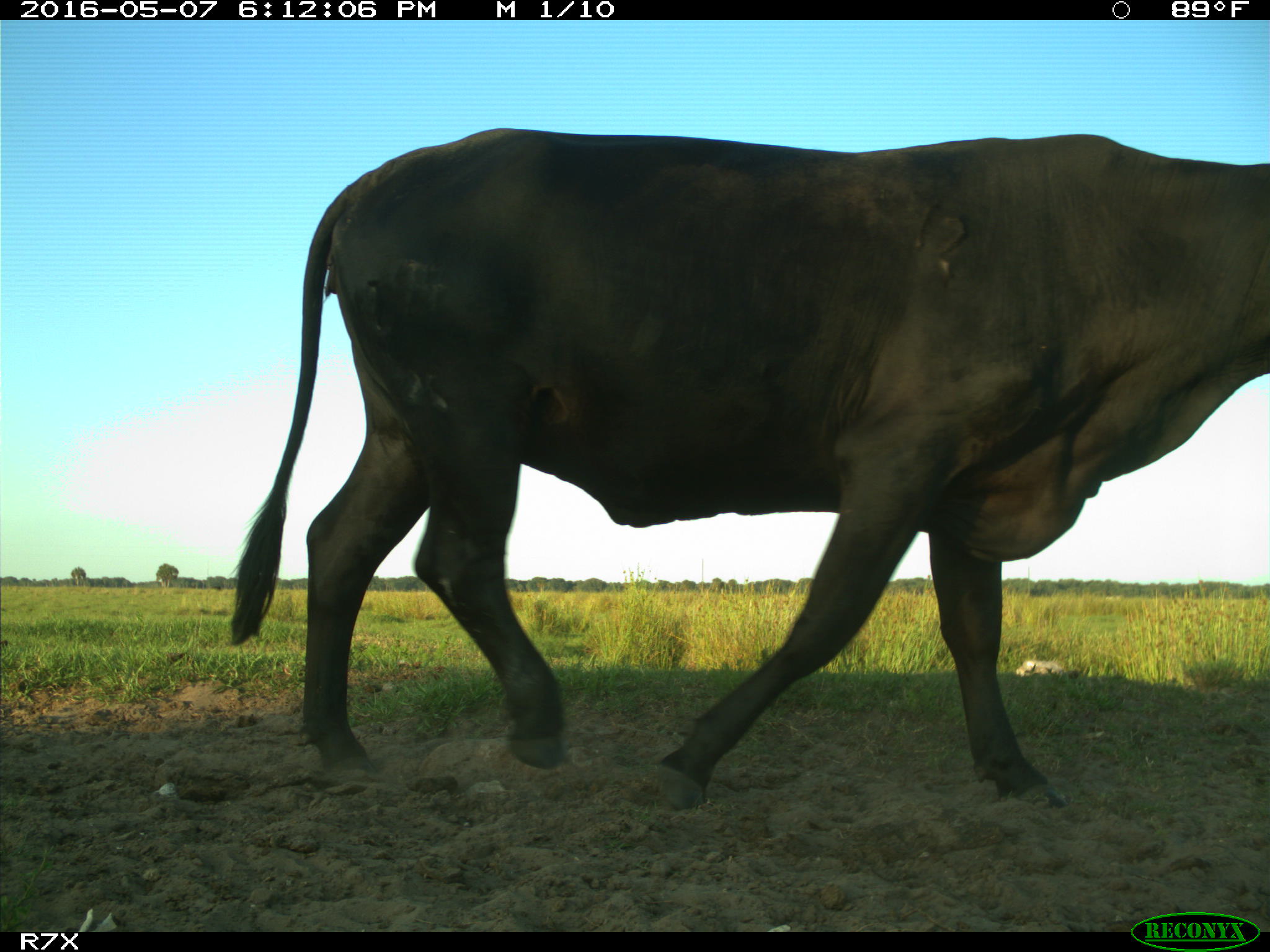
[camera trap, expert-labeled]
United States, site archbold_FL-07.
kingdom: Animalia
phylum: Chordata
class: Mammalia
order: Artiodactyla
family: Bovidae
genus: Bos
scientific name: Bos taurus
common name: domestic cow